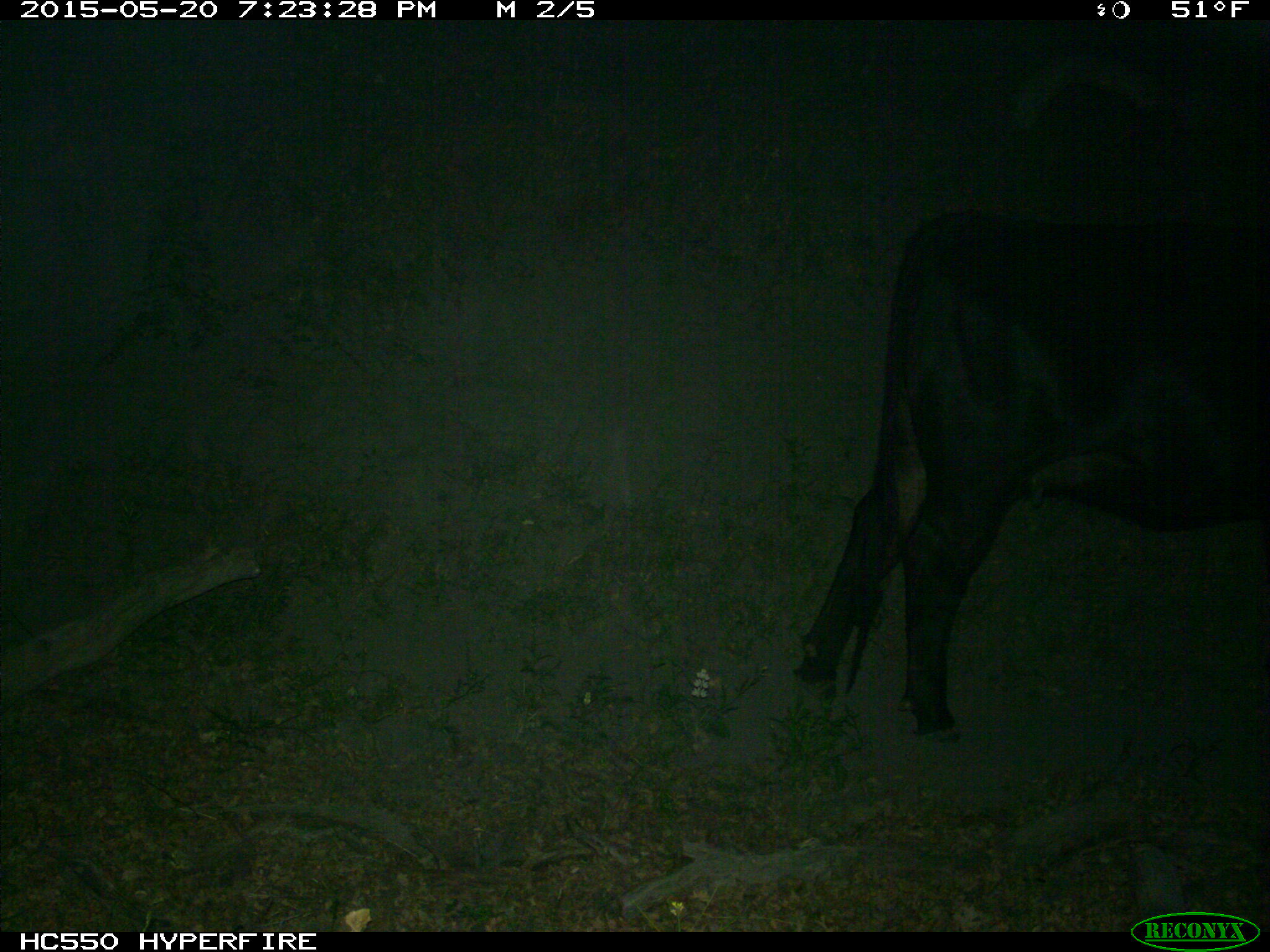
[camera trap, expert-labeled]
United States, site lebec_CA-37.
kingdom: Animalia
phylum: Chordata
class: Mammalia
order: Artiodactyla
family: Bovidae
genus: Bos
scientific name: Bos taurus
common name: domestic cow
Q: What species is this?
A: Bos taurus (domestic cow).